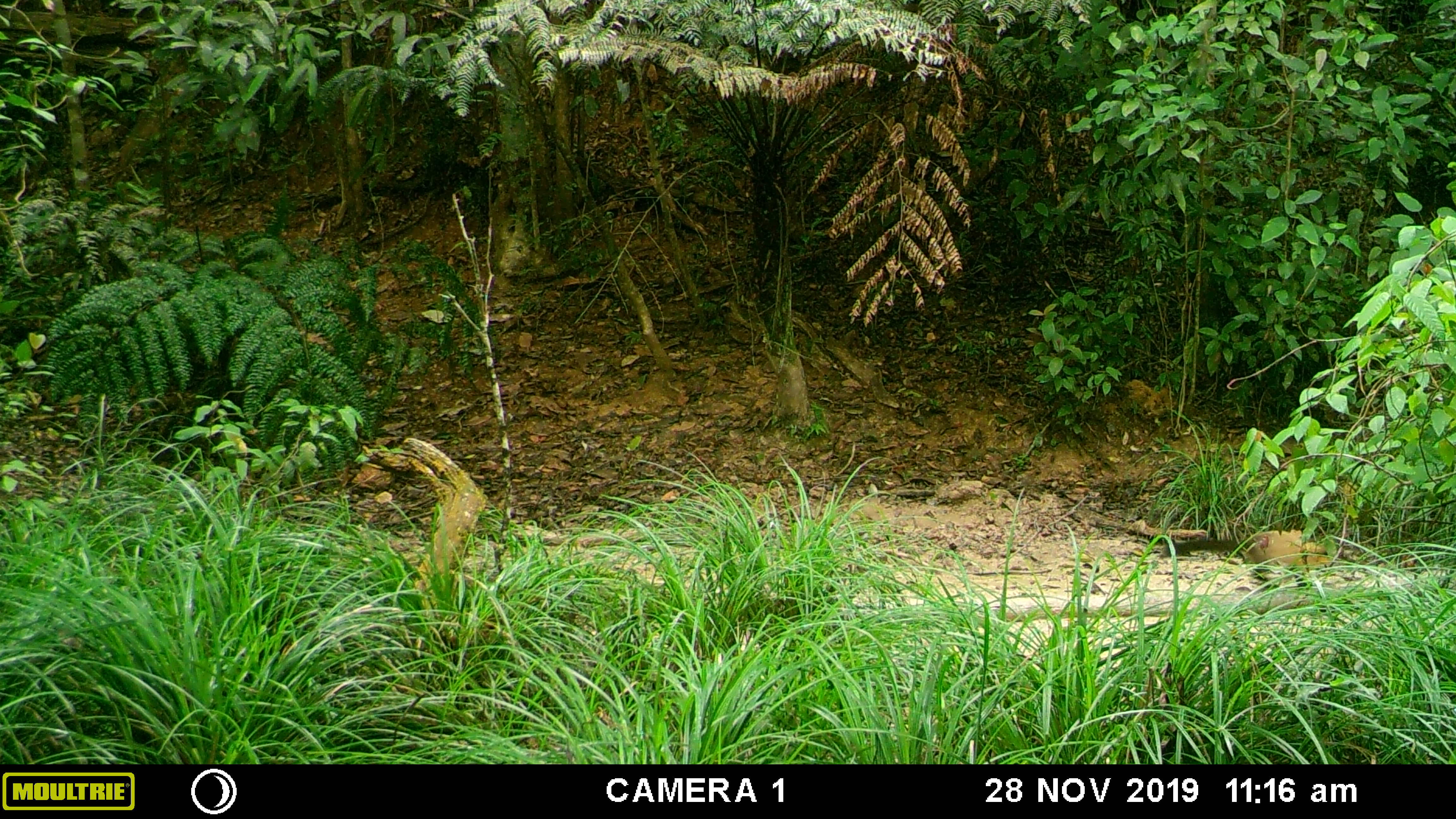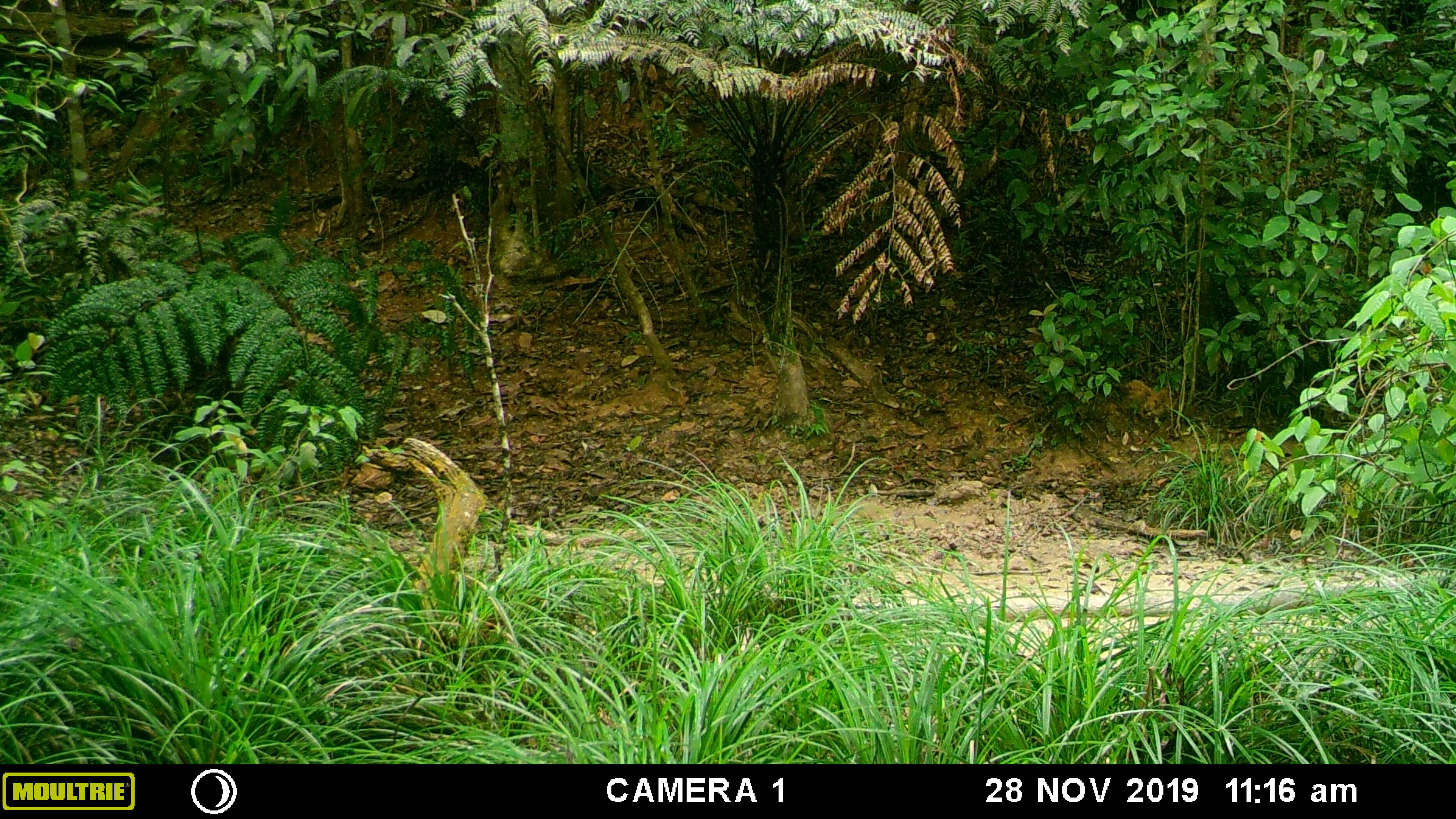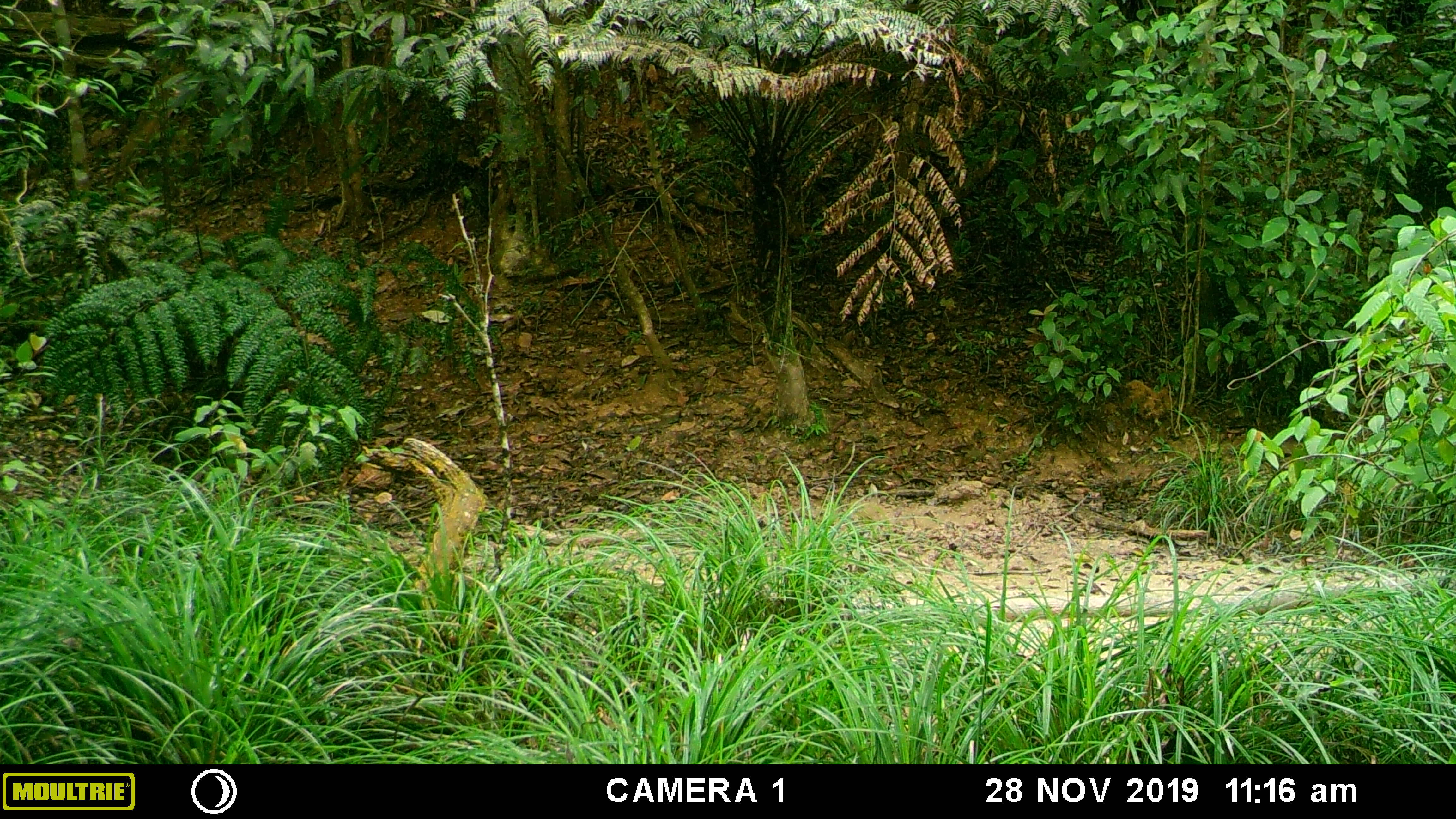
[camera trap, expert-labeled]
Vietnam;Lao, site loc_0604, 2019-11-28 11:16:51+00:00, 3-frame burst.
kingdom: Animalia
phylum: Chordata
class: Mammalia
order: Carnivora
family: Mustelidae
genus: Martes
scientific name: Martes flavigula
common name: yellow-throated marten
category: yellow throated marten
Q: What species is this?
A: Yellow throated marten (yellow-throated marten) (Martes flavigula).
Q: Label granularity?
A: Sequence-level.